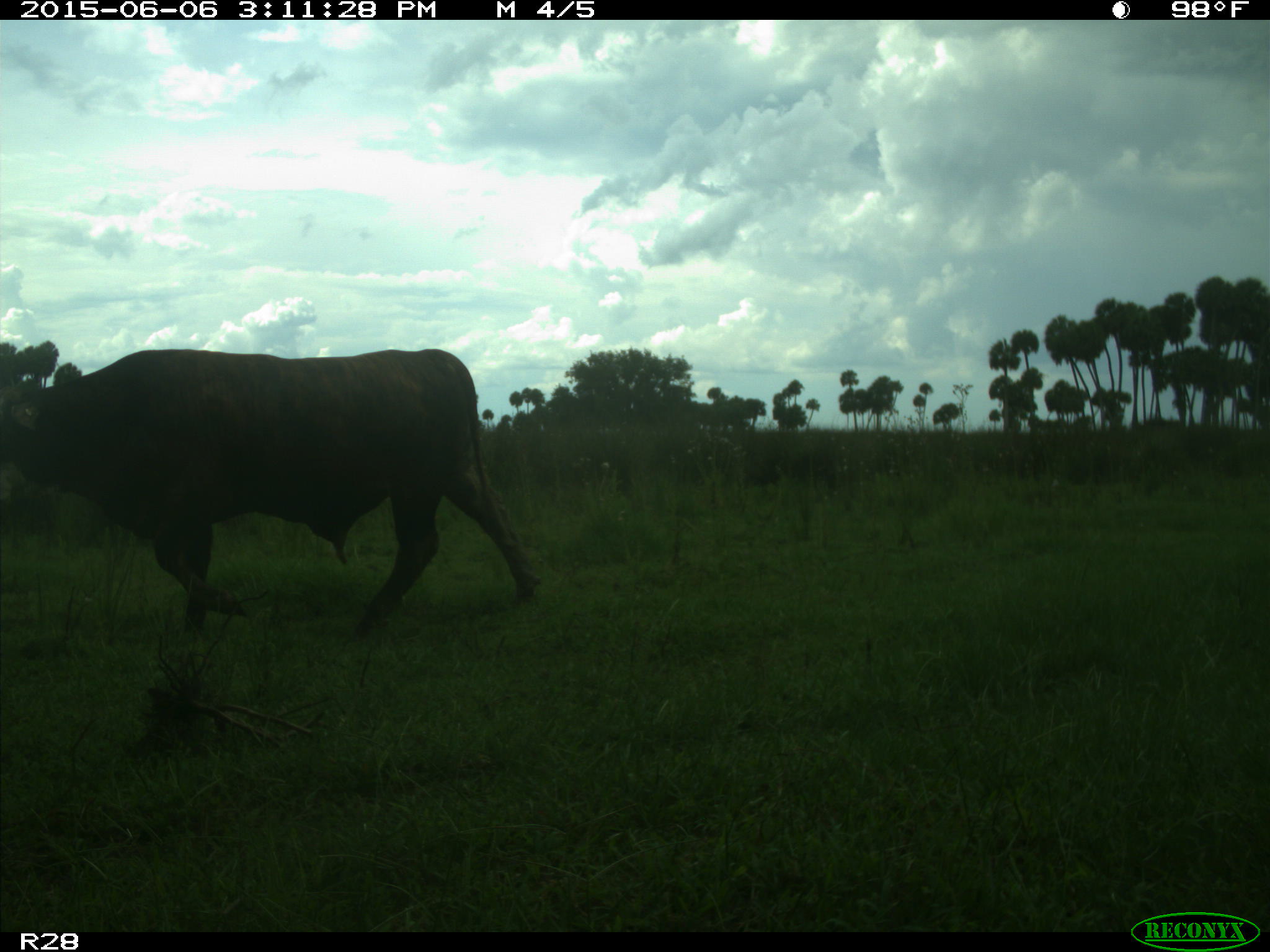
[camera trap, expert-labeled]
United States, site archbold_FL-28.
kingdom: Animalia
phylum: Chordata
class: Mammalia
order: Artiodactyla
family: Bovidae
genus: Bos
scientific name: Bos taurus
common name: domestic cow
Bos taurus (domestic cow).